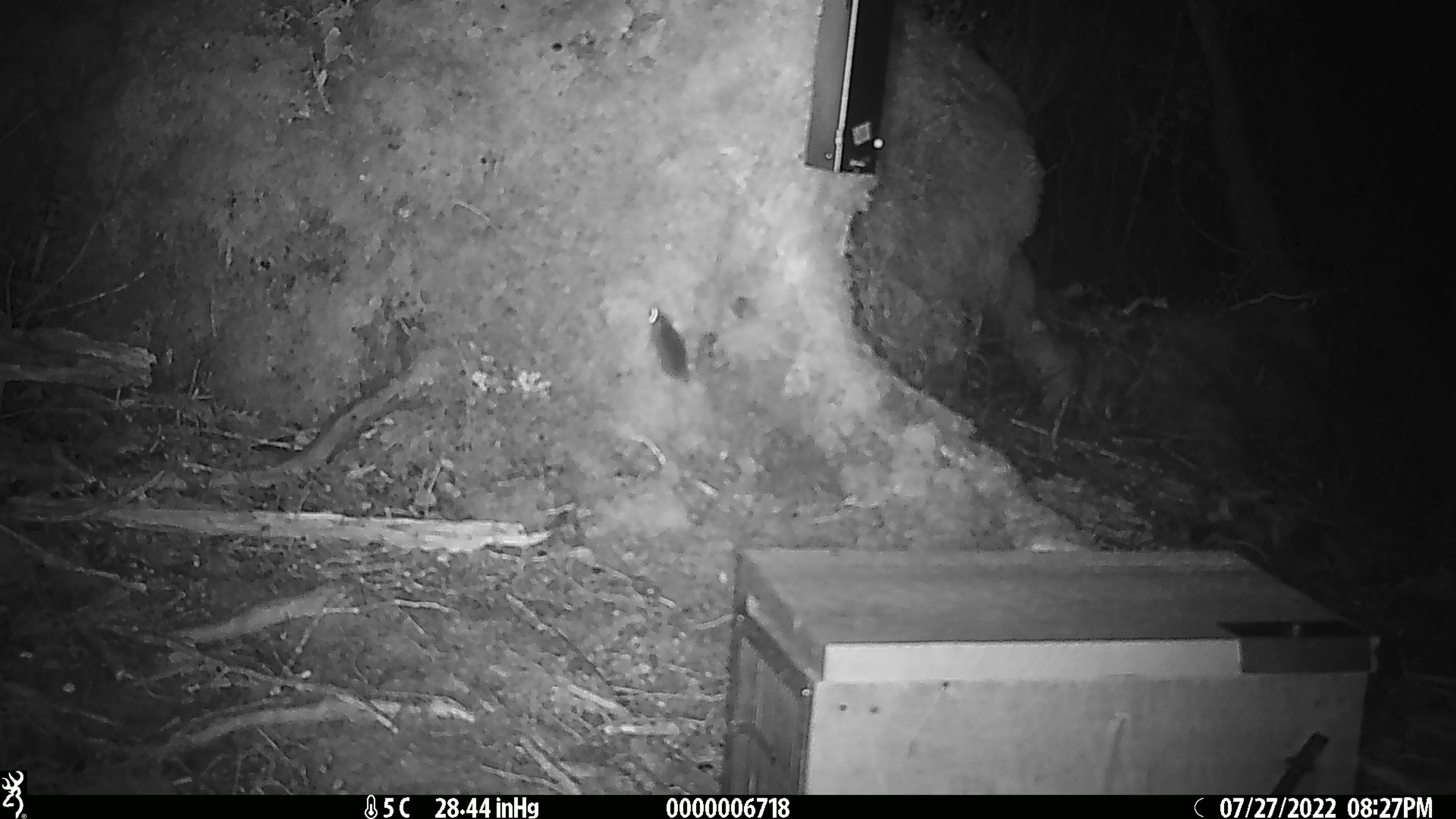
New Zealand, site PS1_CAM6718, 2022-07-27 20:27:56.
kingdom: Animalia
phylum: Chordata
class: Mammalia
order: Rodentia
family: Muridae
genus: Mus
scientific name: Mus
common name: mouse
Mouse (Mus).